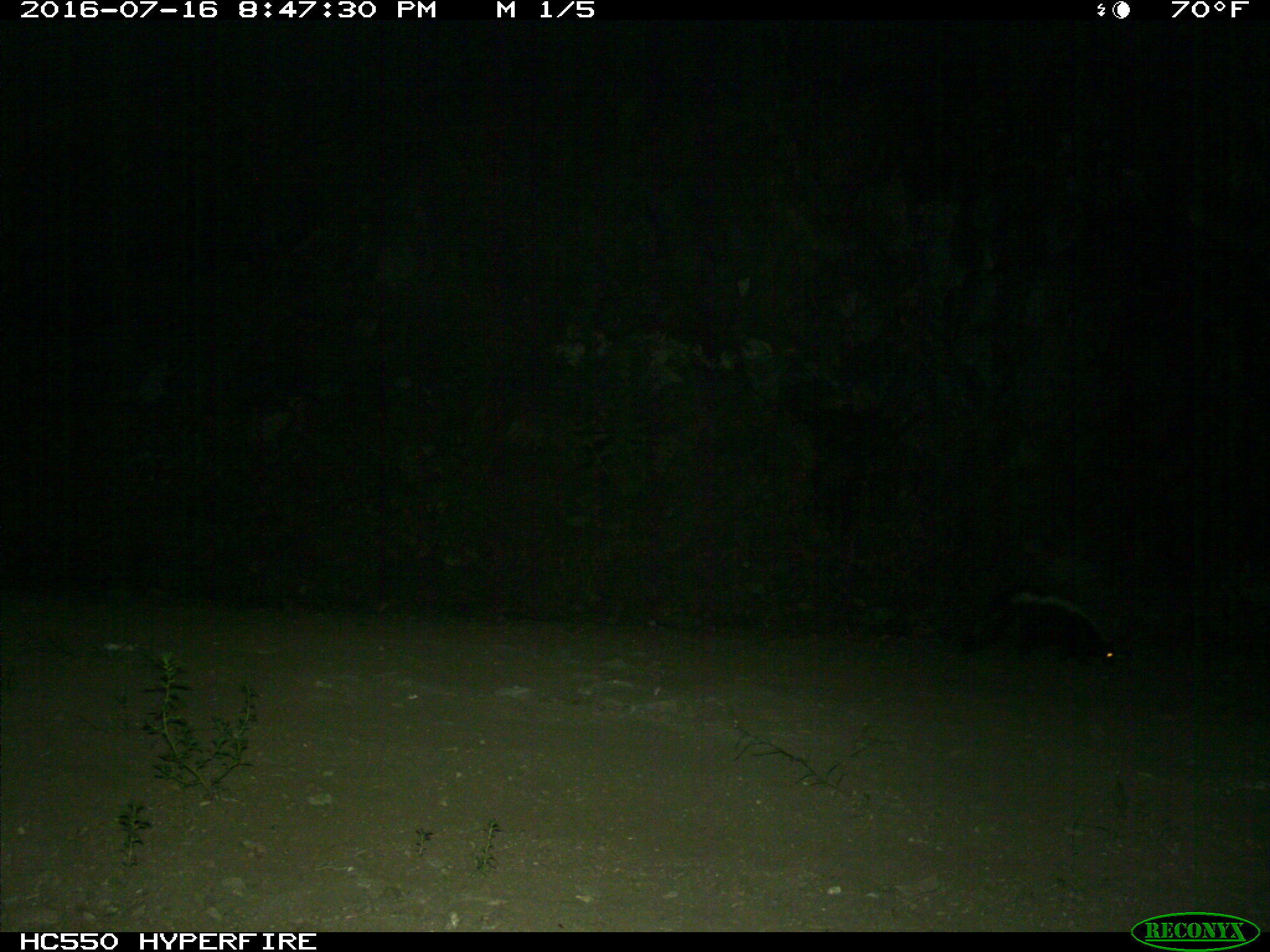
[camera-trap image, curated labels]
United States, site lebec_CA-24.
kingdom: Animalia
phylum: Chordata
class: Mammalia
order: Carnivora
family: Mephitidae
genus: Mephitis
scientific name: Mephitis mephitis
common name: striped skunk